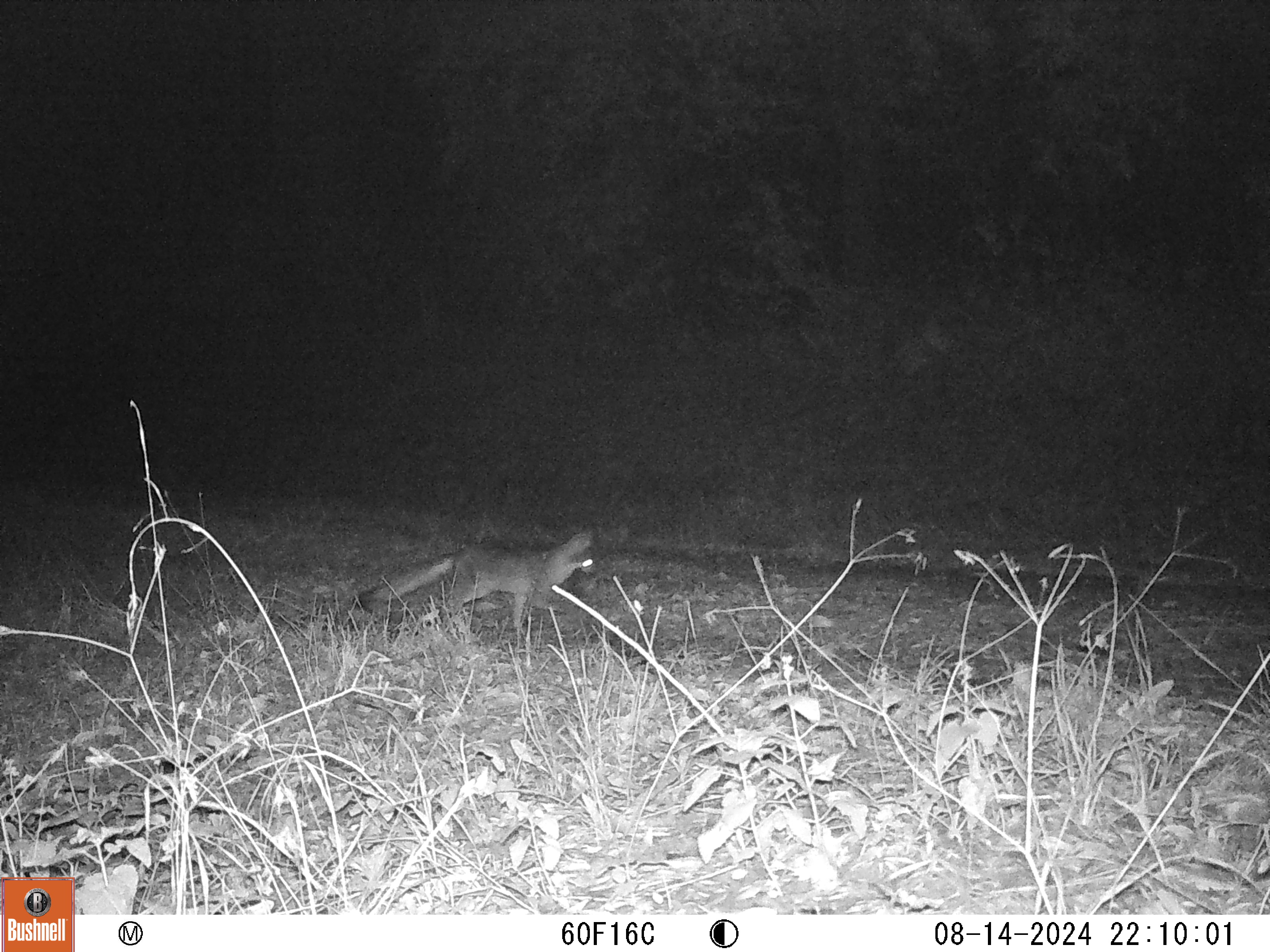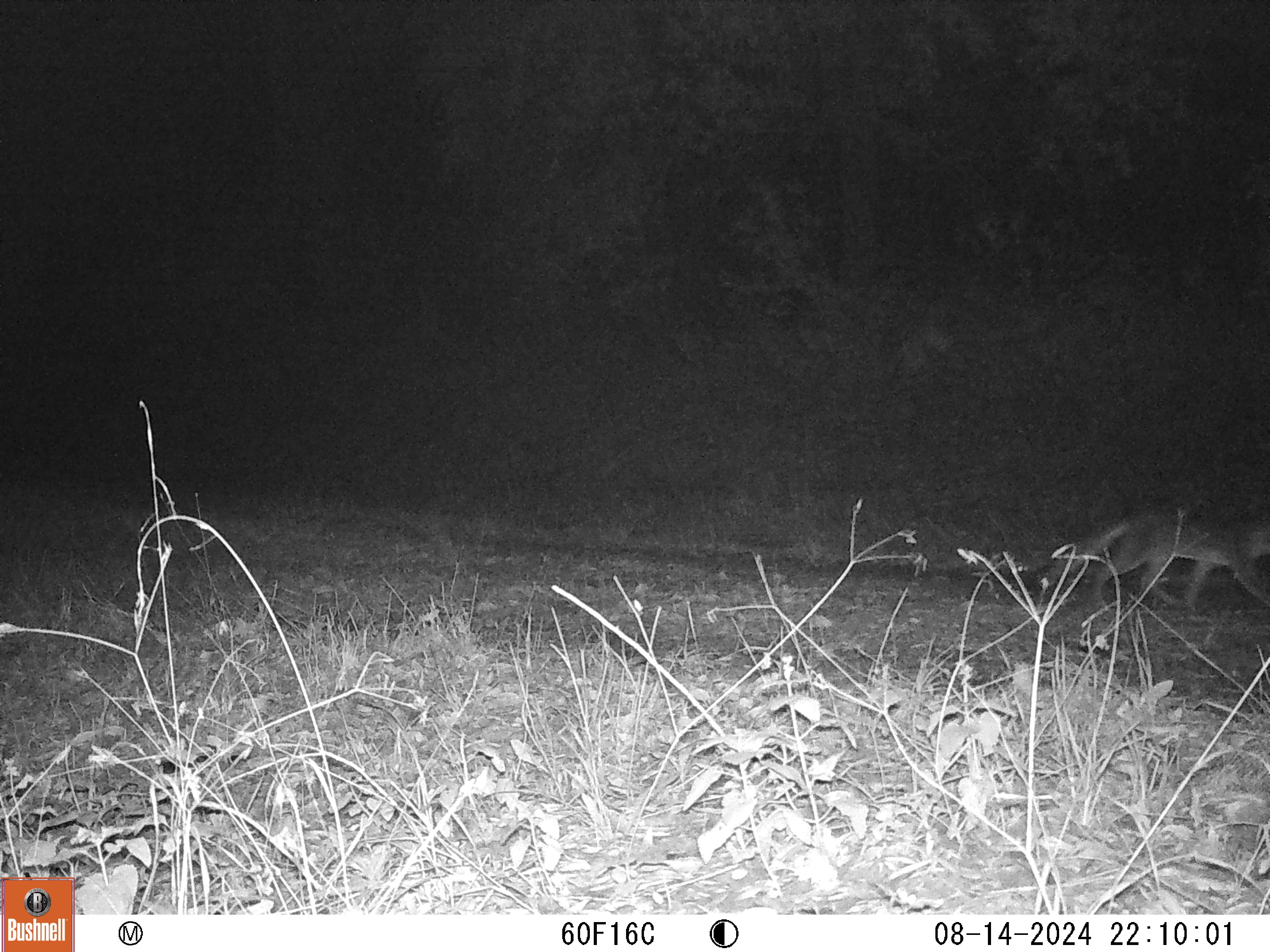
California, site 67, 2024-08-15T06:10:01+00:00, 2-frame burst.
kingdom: Animalia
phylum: Chordata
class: Mammalia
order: Carnivora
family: Canidae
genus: Urocyon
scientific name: Urocyon cinereoargenteus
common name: gray fox